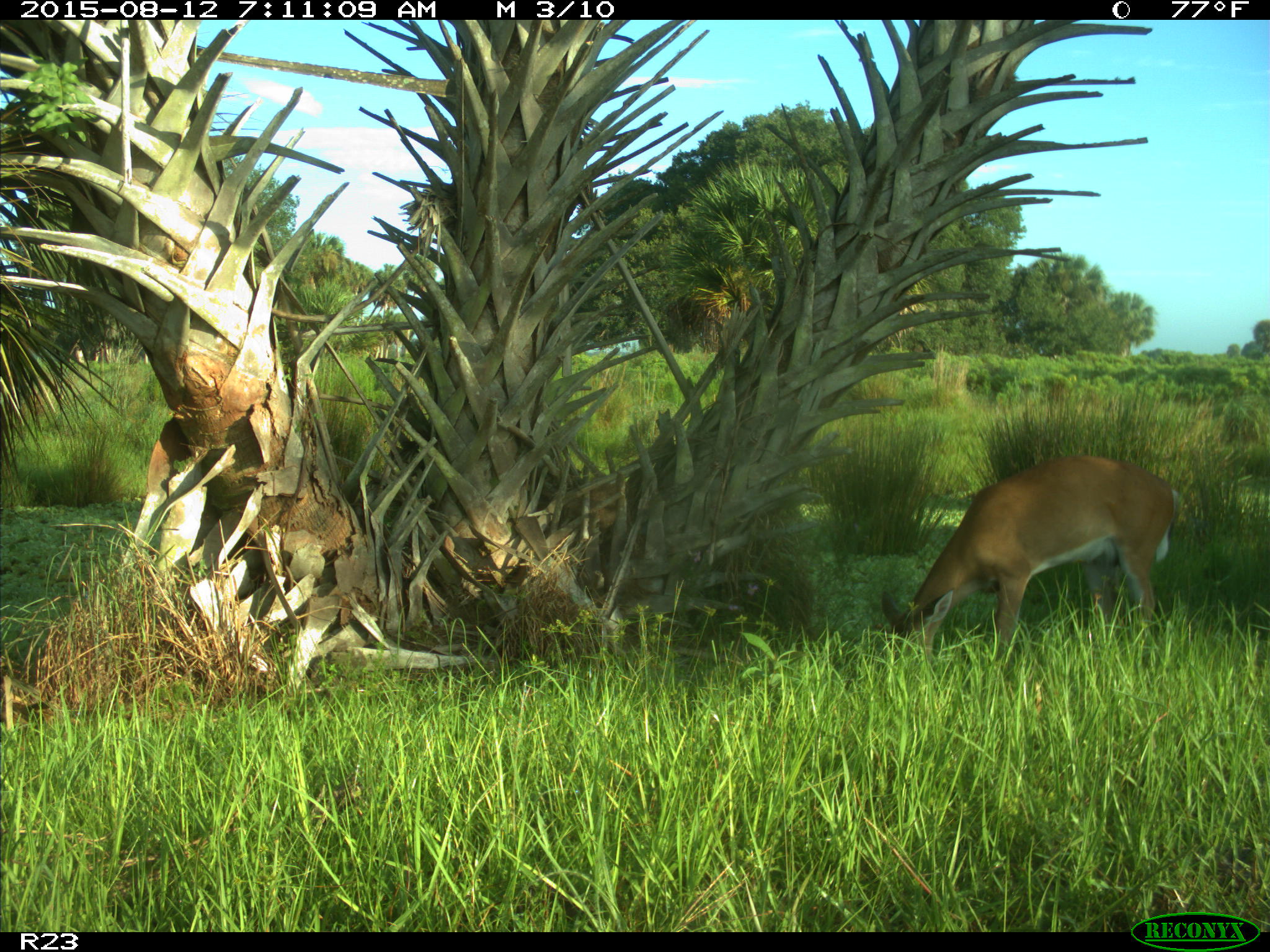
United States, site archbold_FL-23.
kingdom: Animalia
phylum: Chordata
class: Mammalia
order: Artiodactyla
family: Cervidae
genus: Odocoileus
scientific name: Odocoileus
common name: deer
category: unidentified deer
Unidentified deer (deer) (Odocoileus).